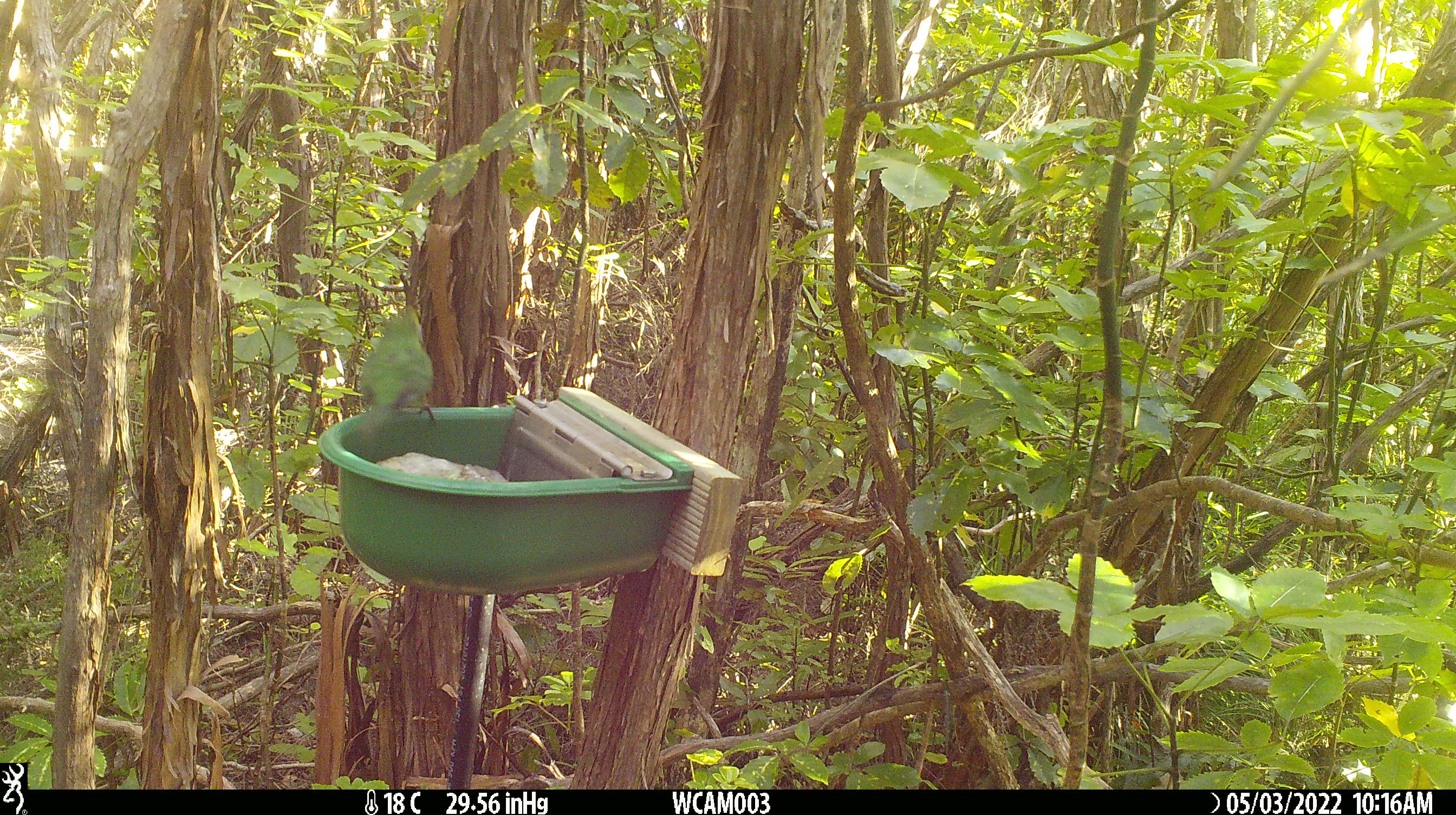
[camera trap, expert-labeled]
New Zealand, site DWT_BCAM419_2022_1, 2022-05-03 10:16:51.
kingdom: Animalia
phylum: Chordata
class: Aves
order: Psittaciformes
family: Psittaculidae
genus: Cyanoramphus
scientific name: Cyanoramphus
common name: parakeet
Parakeet (Cyanoramphus).